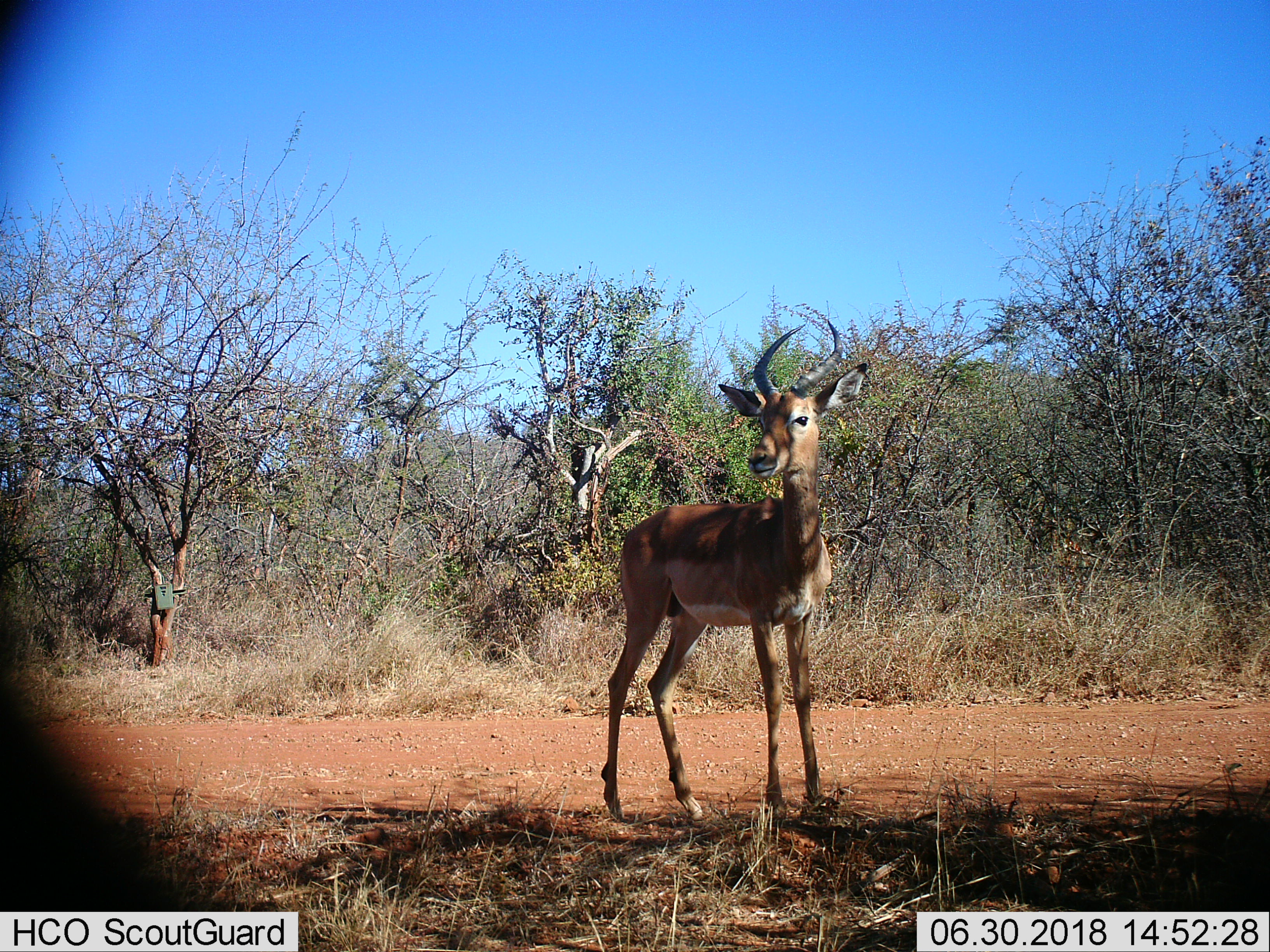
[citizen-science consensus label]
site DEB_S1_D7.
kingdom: Animalia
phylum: Chordata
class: Mammalia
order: Artiodactyla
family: Bovidae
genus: Aepyceros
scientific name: Aepyceros melampus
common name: impala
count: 1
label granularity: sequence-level